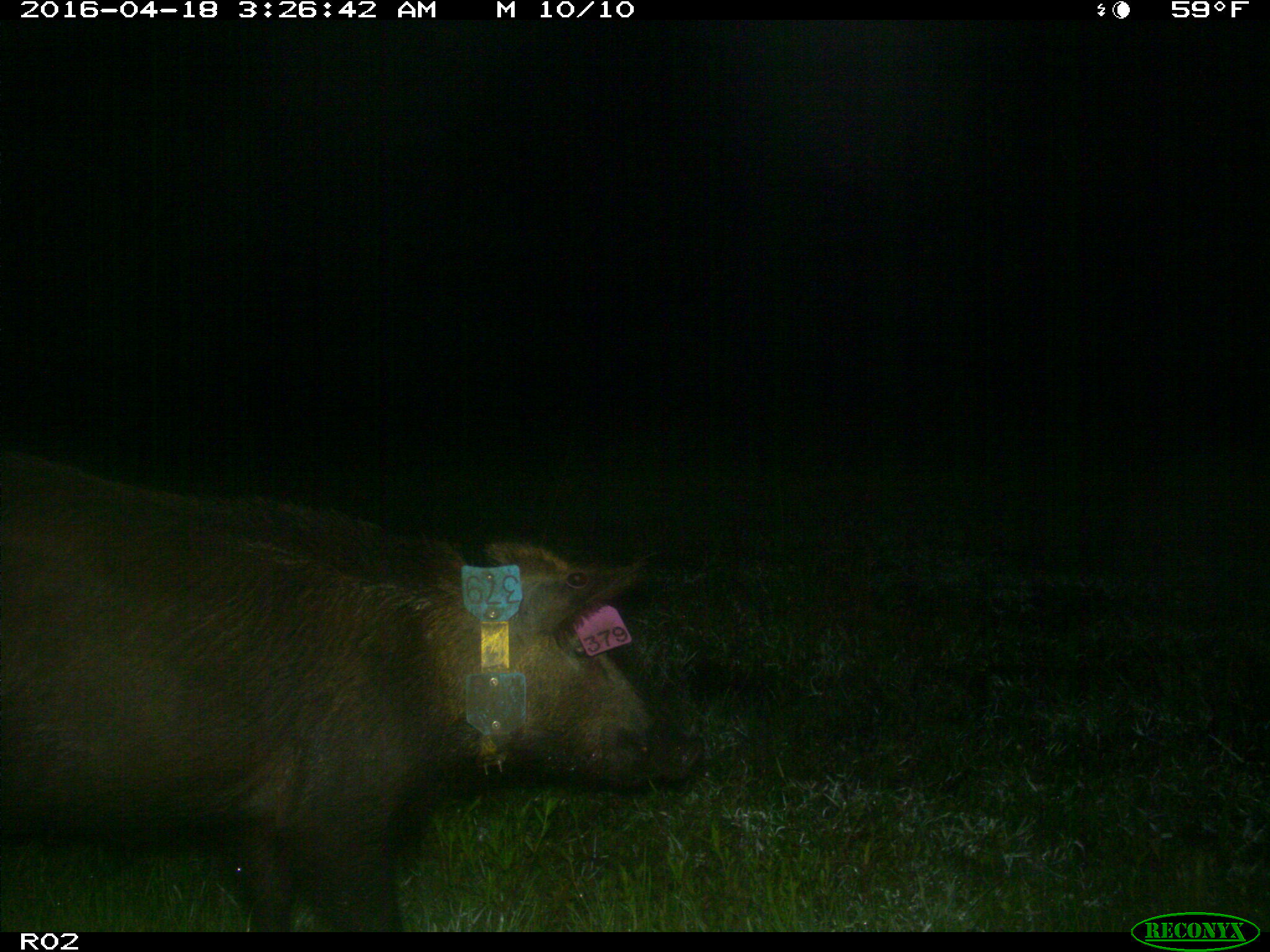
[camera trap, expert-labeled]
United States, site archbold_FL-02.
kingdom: Animalia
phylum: Chordata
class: Mammalia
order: Artiodactyla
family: Suidae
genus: Sus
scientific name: Sus scrofa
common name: wild boar